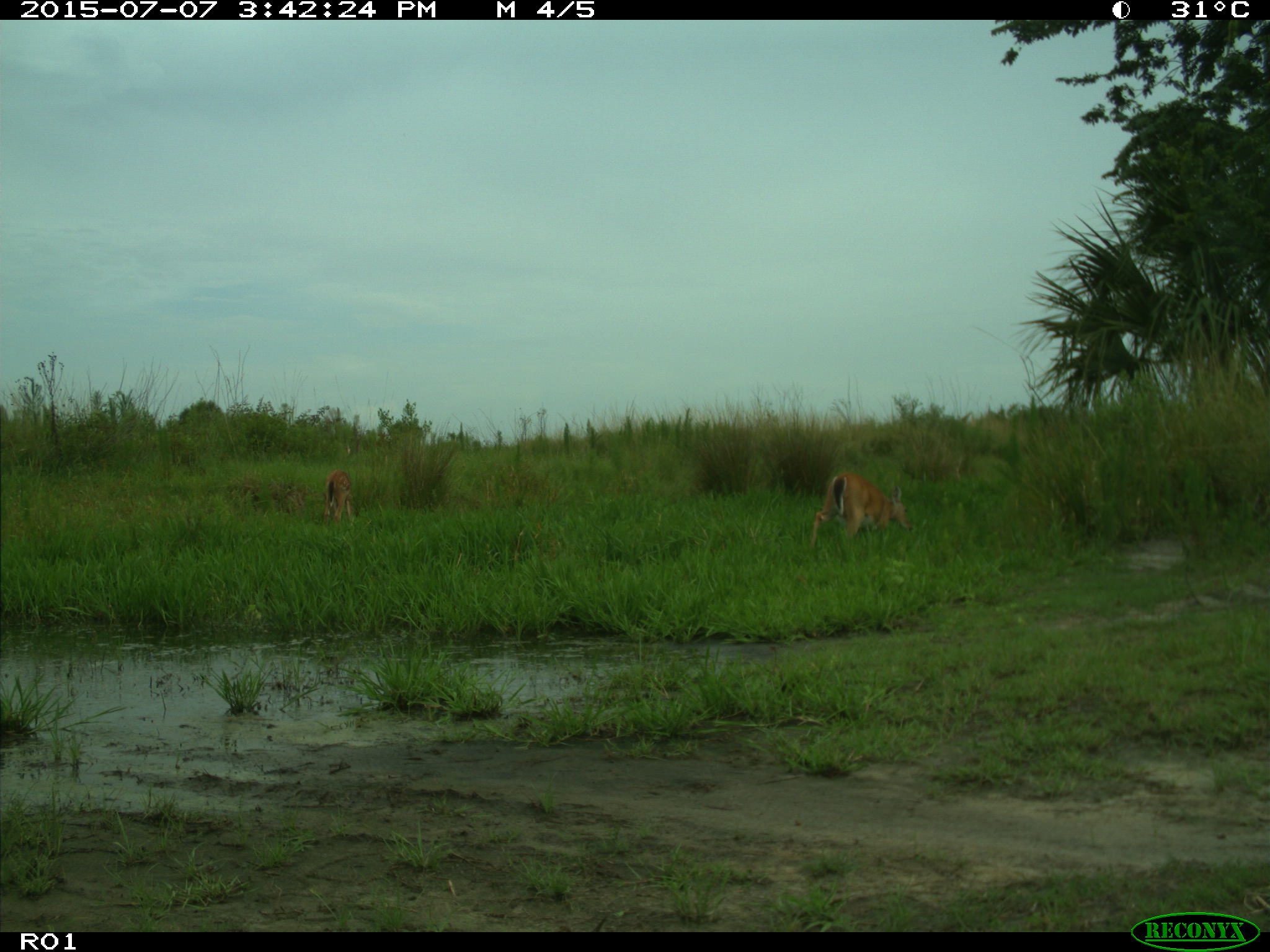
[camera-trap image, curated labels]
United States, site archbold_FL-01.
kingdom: Animalia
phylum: Chordata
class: Mammalia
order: Artiodactyla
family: Cervidae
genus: Odocoileus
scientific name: Odocoileus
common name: deer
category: unidentified deer